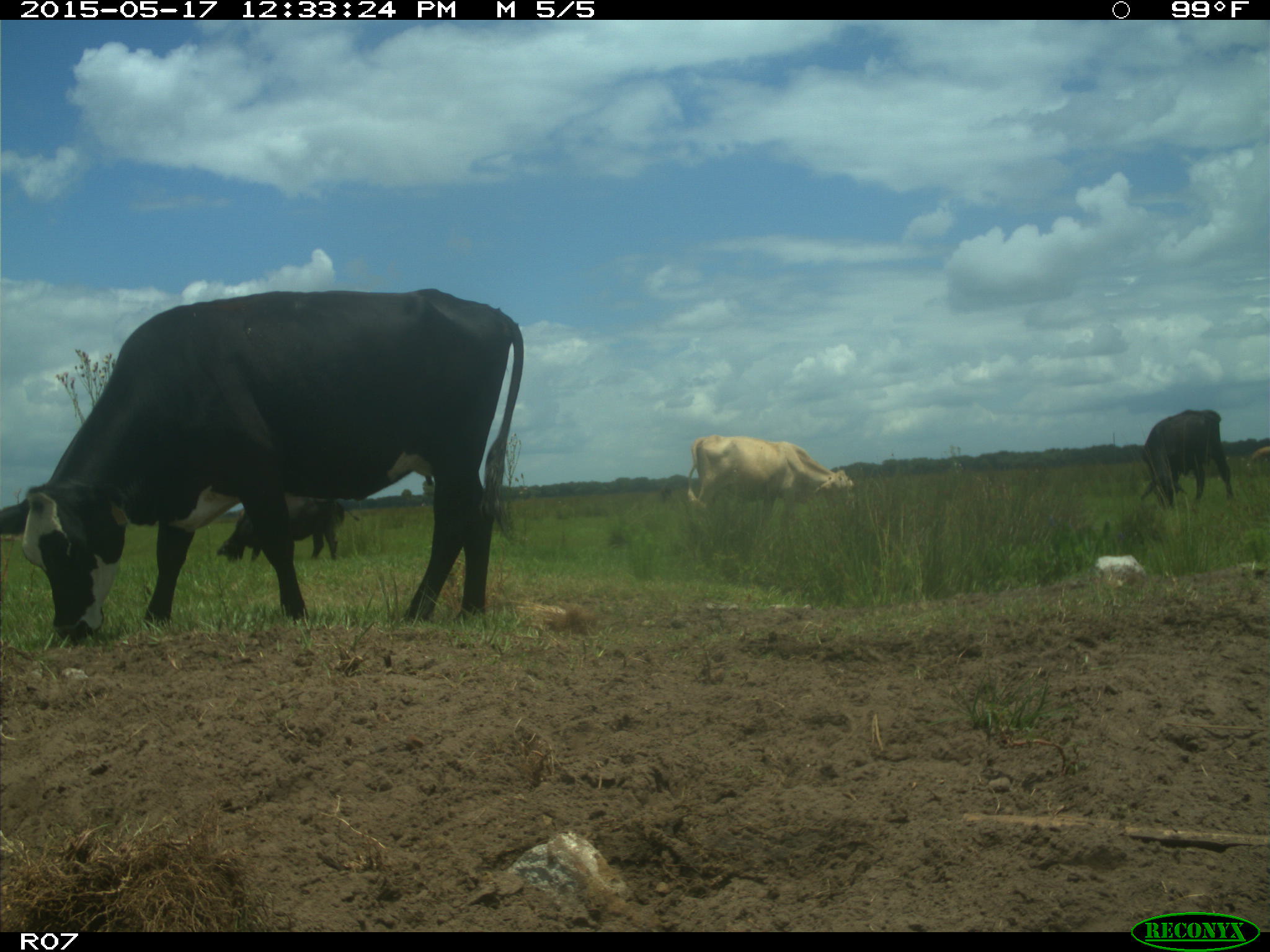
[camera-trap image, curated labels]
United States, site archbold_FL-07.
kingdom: Animalia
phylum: Chordata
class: Mammalia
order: Artiodactyla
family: Bovidae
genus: Bos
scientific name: Bos taurus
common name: domestic cow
Bos taurus (domestic cow).